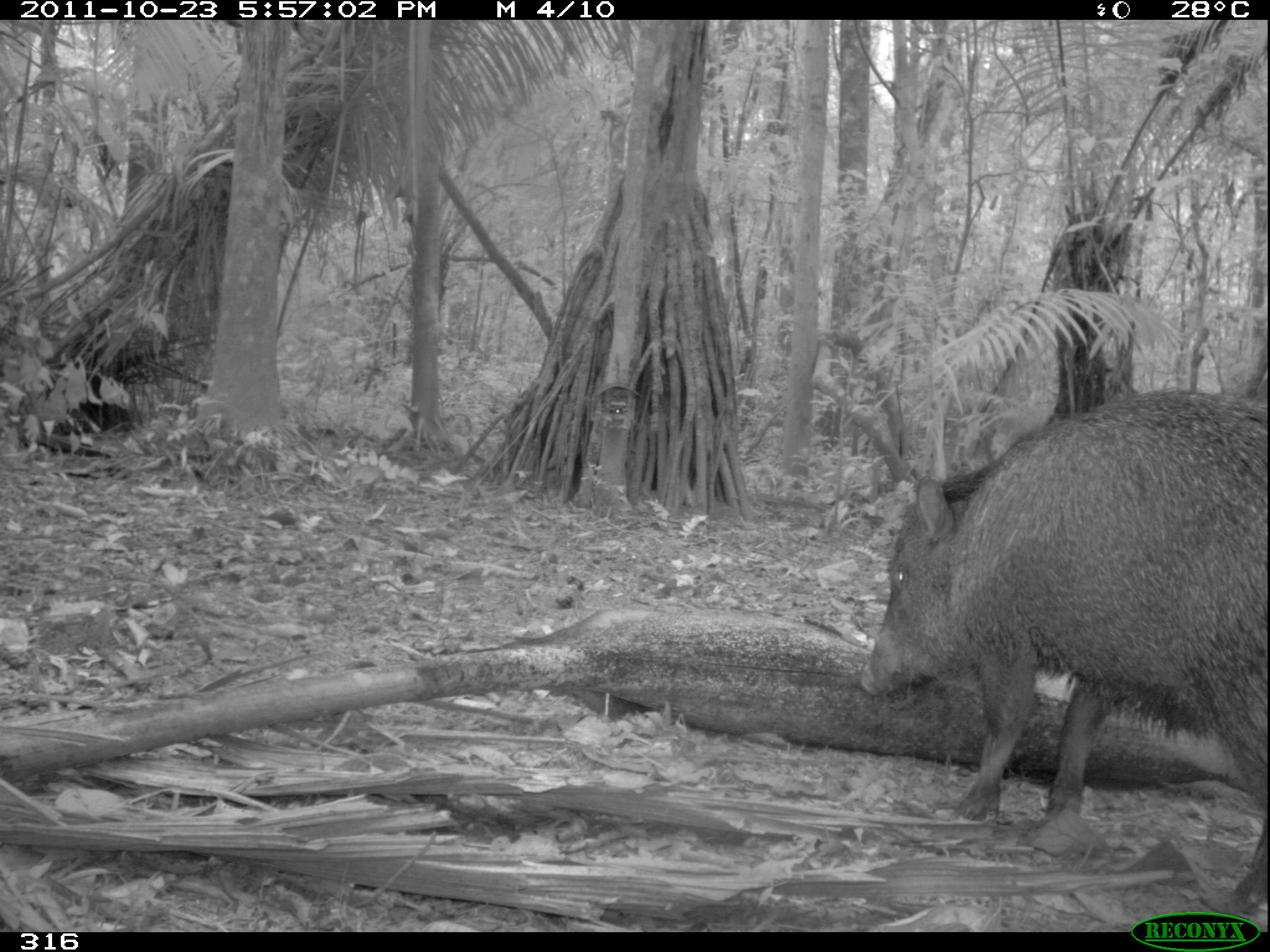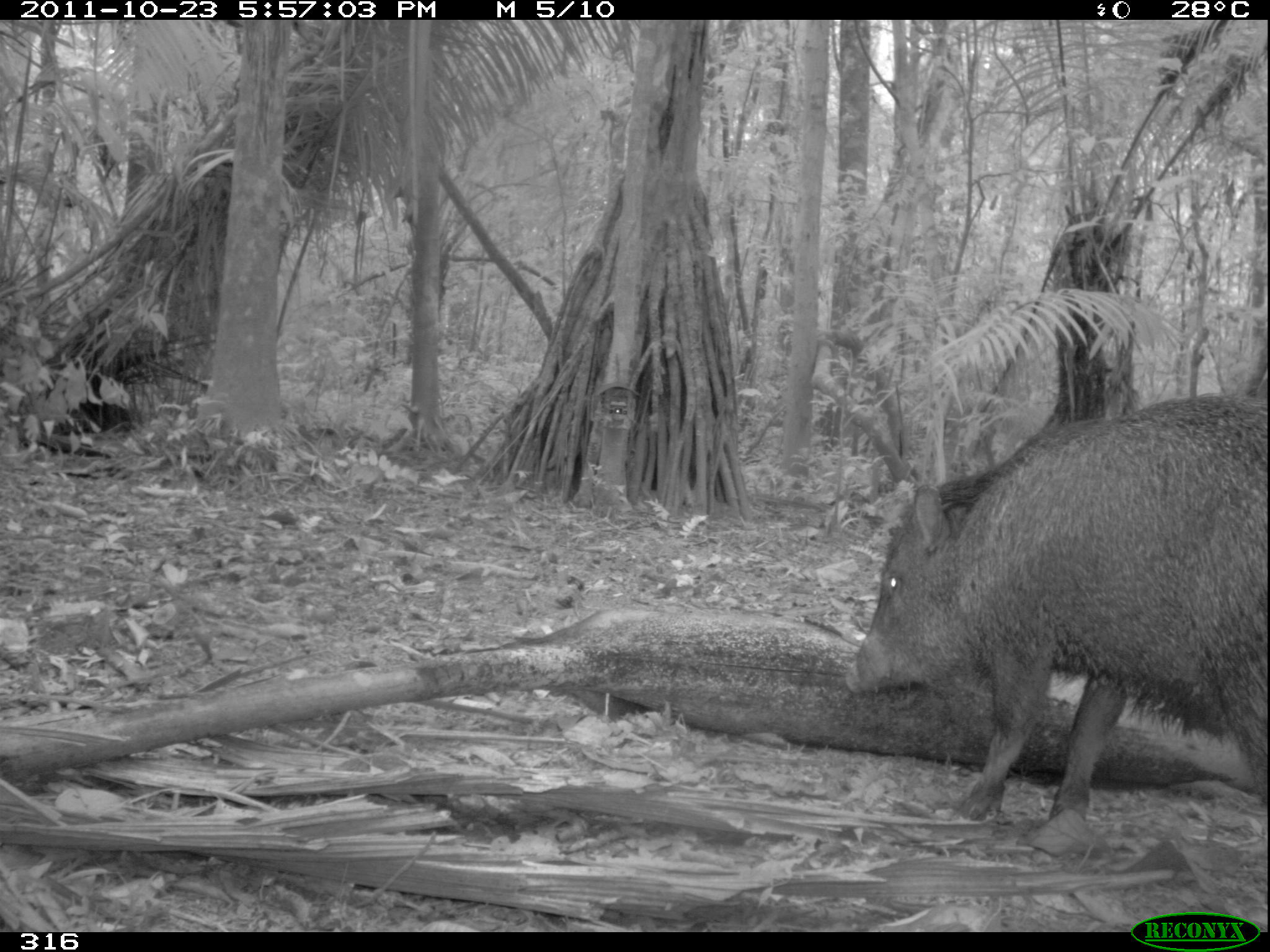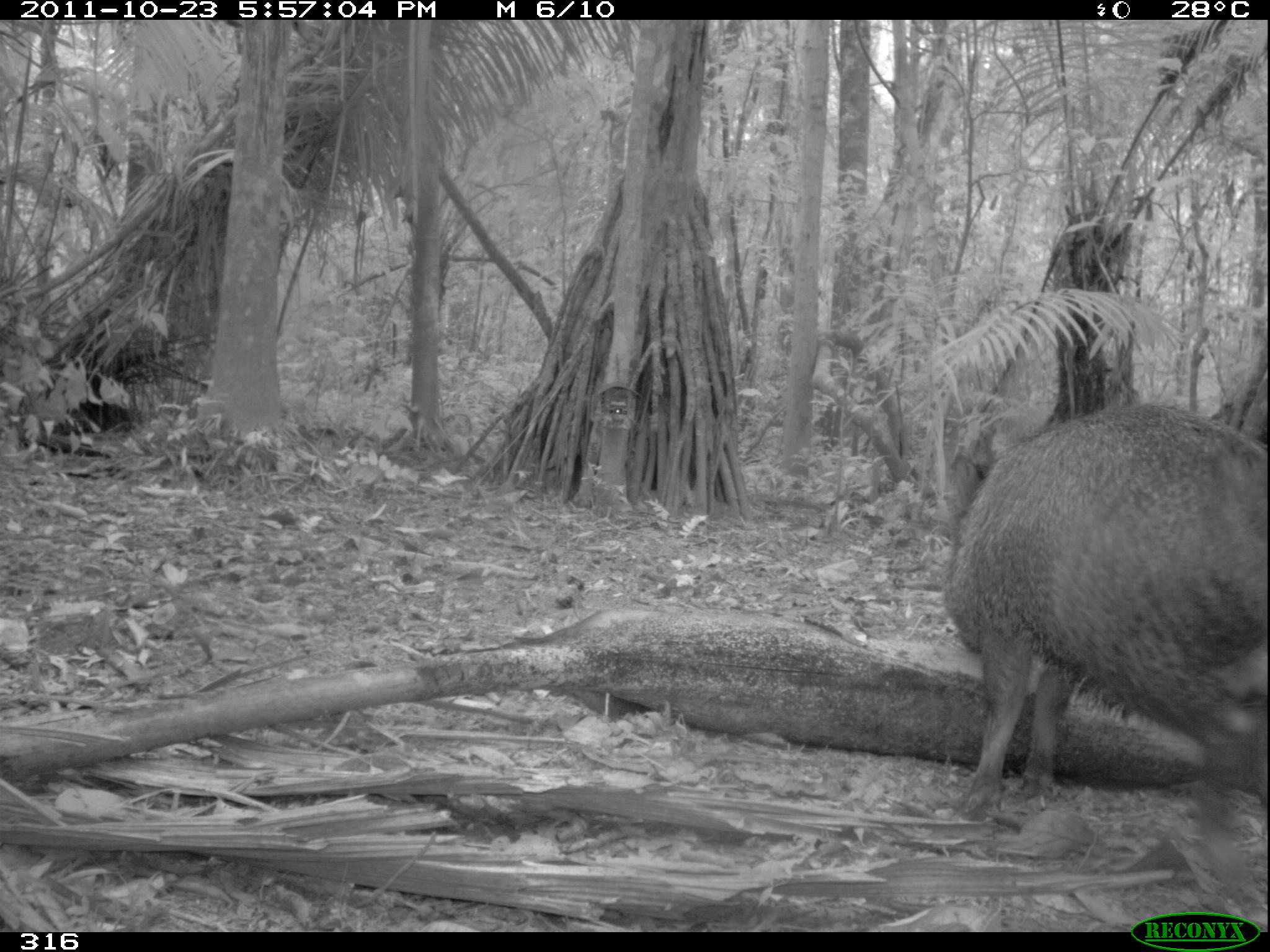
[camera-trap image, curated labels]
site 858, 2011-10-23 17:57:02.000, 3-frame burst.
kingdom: Animalia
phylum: Chordata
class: Mammalia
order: Artiodactyla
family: Tayassuidae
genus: Pecari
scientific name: Pecari tajacu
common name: collared peccary